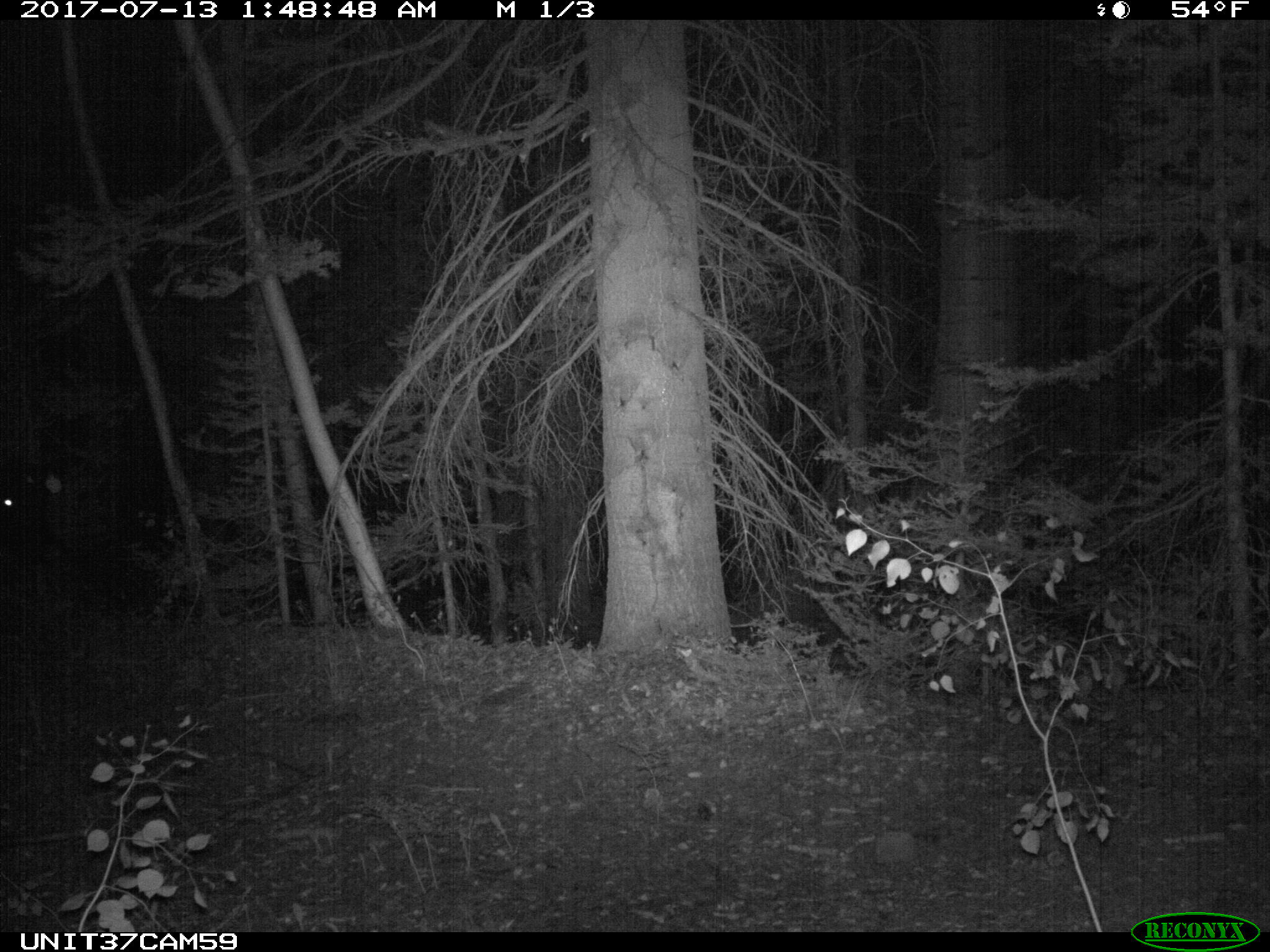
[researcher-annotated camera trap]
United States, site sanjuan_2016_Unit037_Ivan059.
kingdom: Animalia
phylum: Chordata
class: Mammalia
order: Artiodactyla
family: Bovidae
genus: Bos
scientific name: Bos taurus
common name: domestic cow